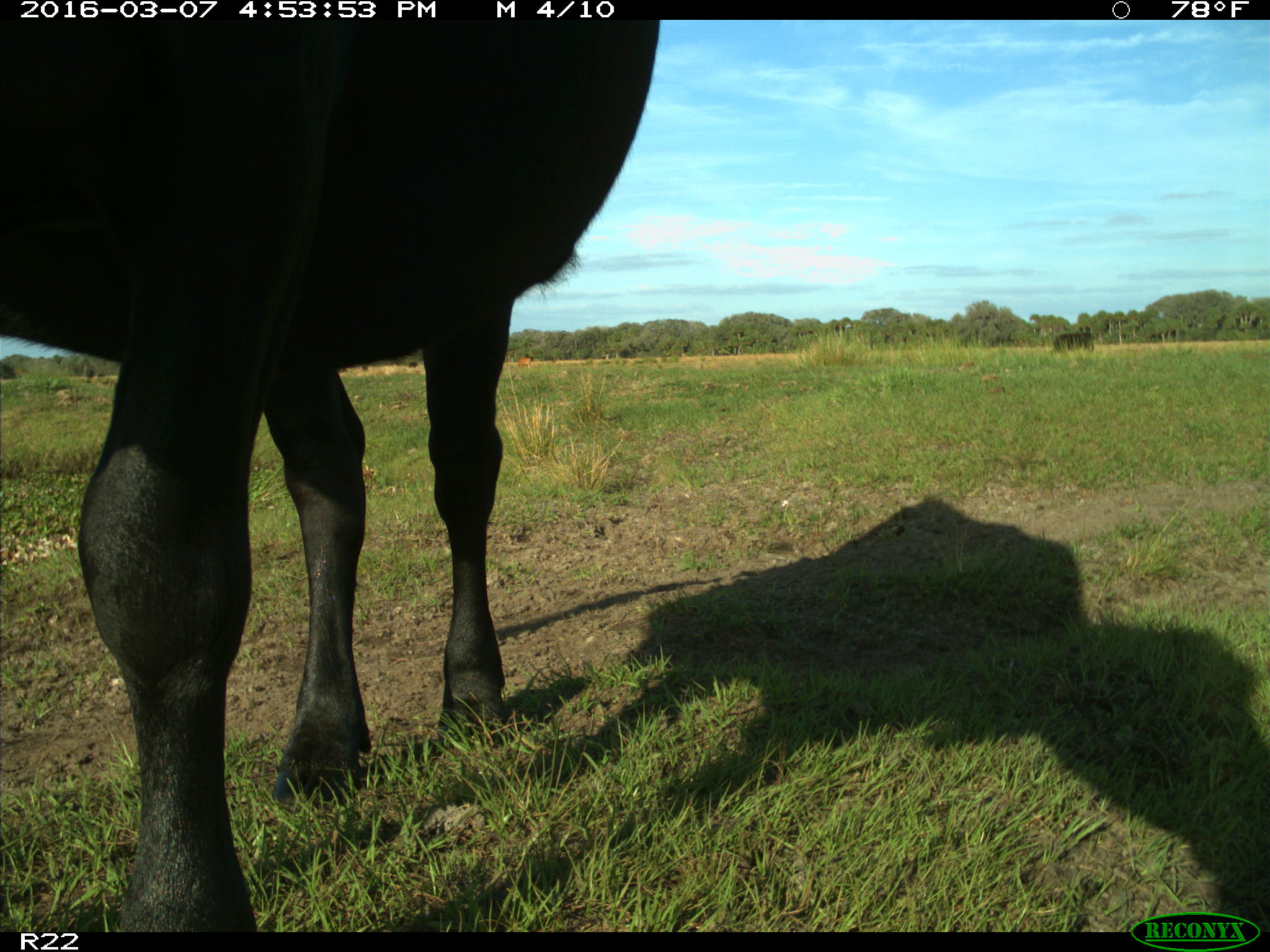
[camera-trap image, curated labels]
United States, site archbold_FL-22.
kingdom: Animalia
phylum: Chordata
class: Mammalia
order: Artiodactyla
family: Bovidae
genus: Bos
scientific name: Bos taurus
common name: domestic cow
Bos taurus (domestic cow).